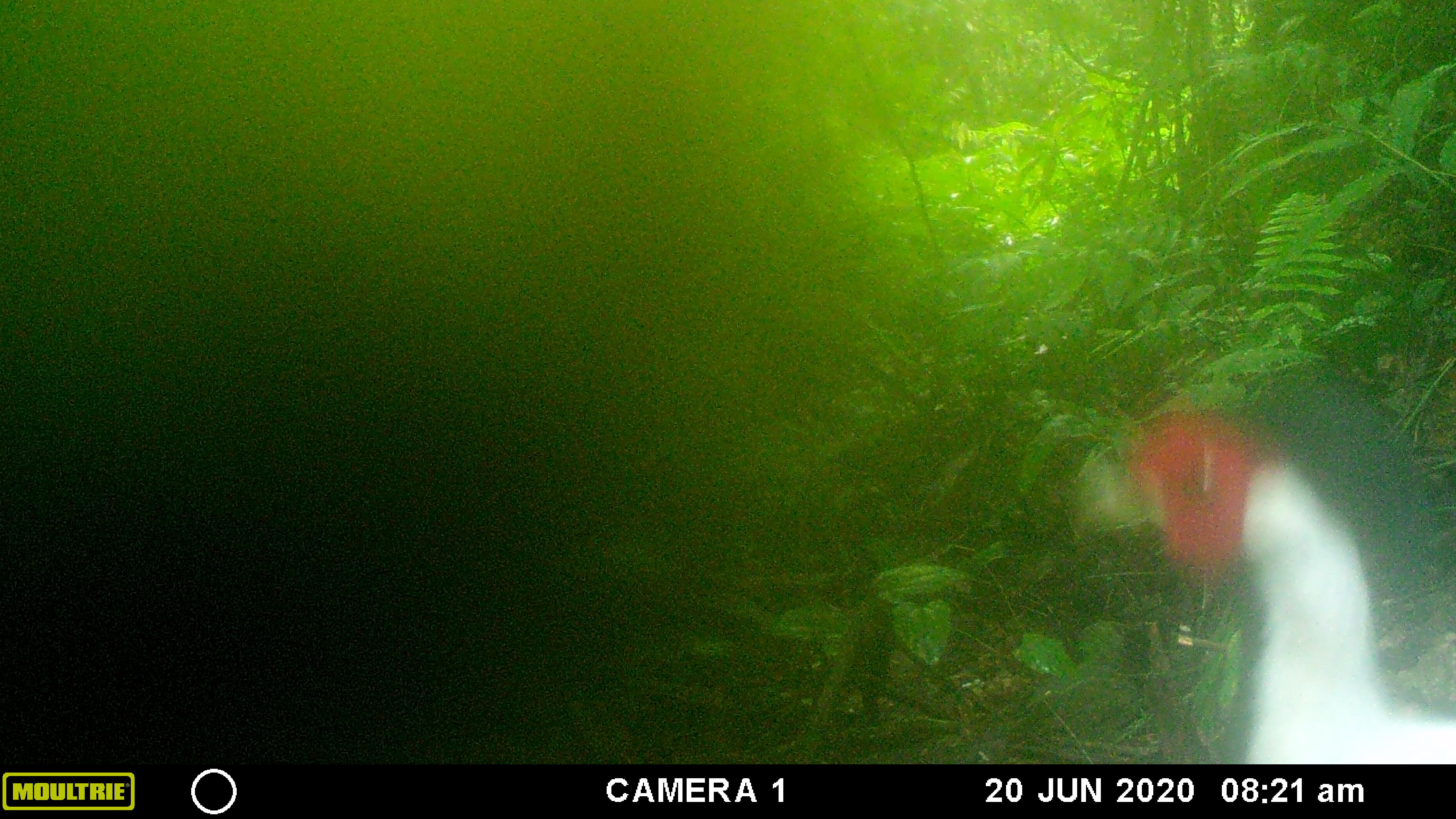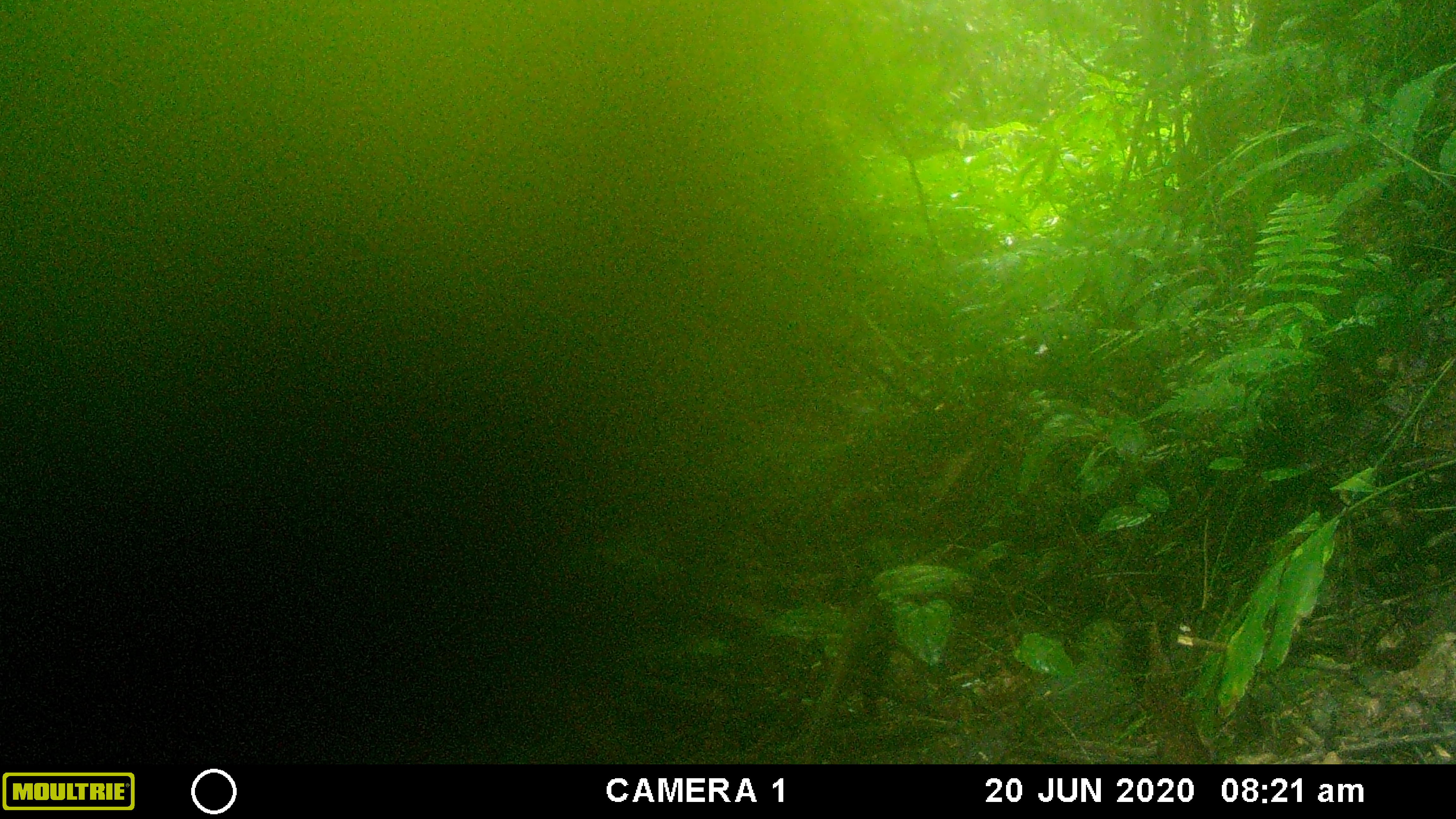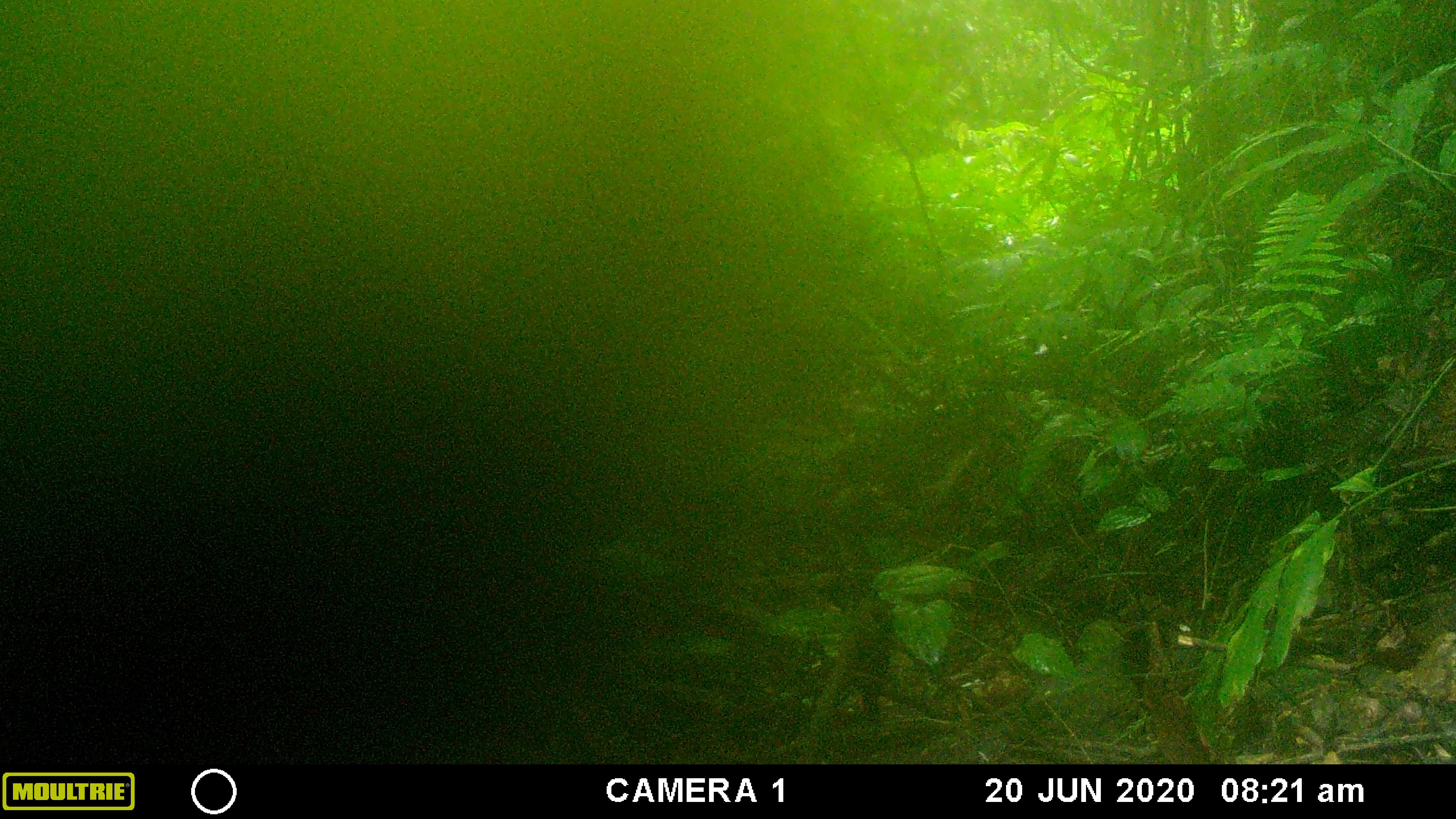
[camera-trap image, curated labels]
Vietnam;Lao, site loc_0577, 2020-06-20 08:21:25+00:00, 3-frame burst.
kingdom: Animalia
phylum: Chordata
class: Aves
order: Galliformes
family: Phasianidae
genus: Lophura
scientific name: Lophura nycthemera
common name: silver pheasant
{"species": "silver pheasant (Lophura nycthemera)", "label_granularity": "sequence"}